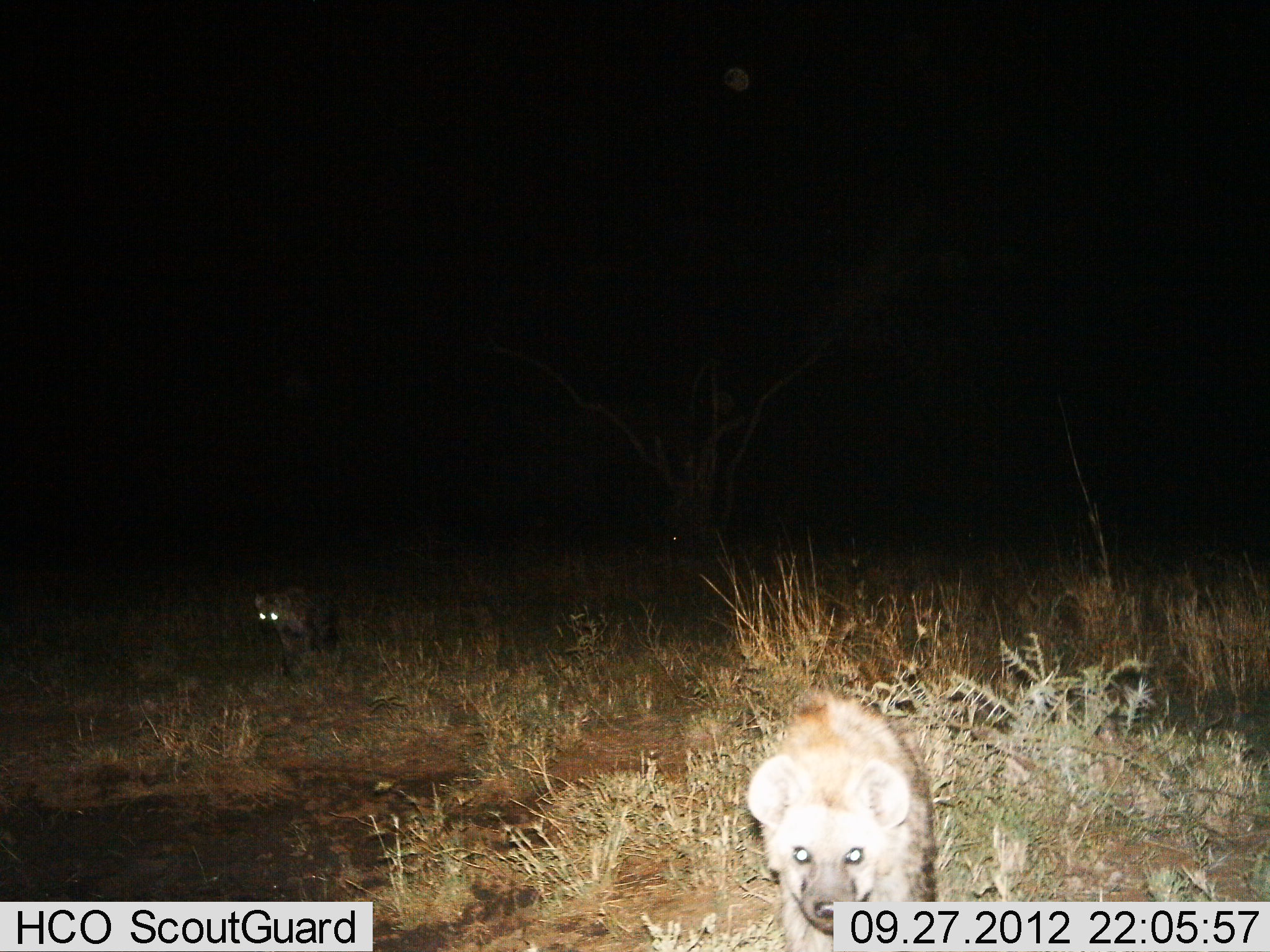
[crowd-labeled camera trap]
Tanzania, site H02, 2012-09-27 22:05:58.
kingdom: Animalia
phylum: Chordata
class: Mammalia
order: Carnivora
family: Hyaenidae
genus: Crocuta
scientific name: Crocuta crocuta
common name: spotted hyena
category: hyenaspotted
Hyenaspotted (spotted hyena) (Crocuta crocuta), count 2. Behavior (volunteer vote fractions): standing 30%, resting 0%, moving 70%, interacting 0%. Young present (vote fraction): 10%. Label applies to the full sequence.